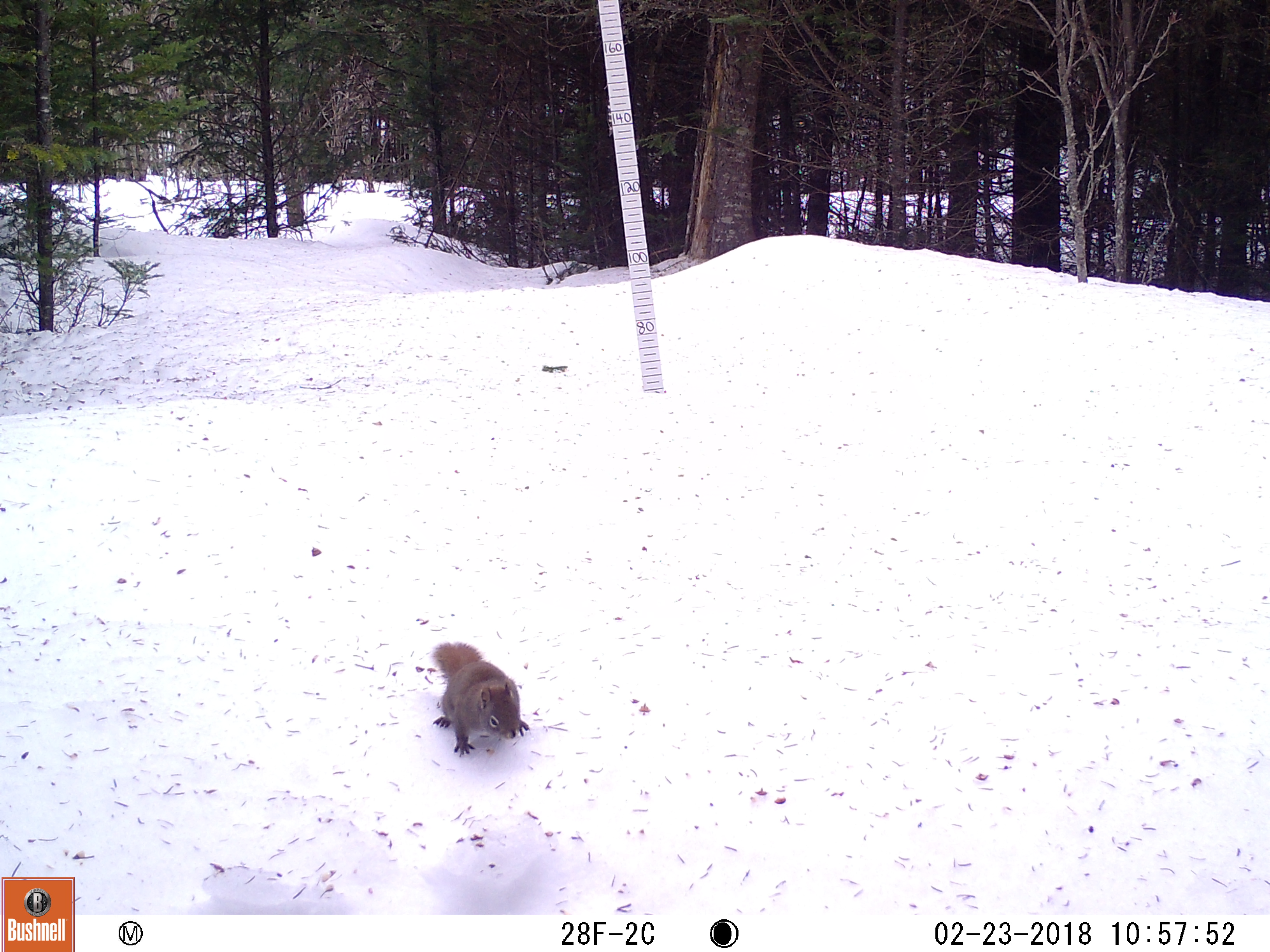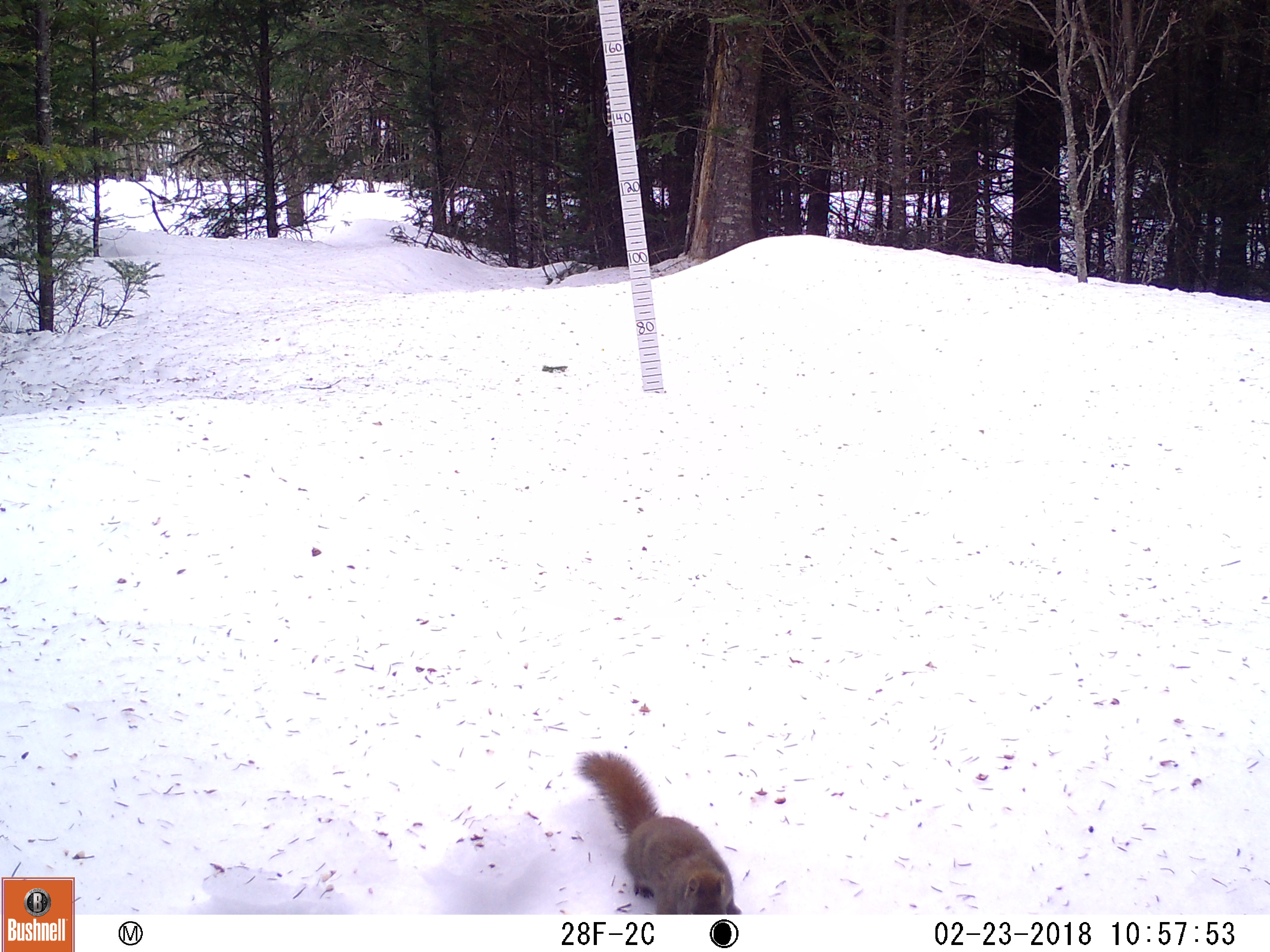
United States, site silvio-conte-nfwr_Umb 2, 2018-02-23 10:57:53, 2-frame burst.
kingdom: Animalia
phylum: Chordata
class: Mammalia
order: Rodentia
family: Sciuridae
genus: Tamiasciurus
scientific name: Tamiasciurus hudsonicus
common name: red squirrel